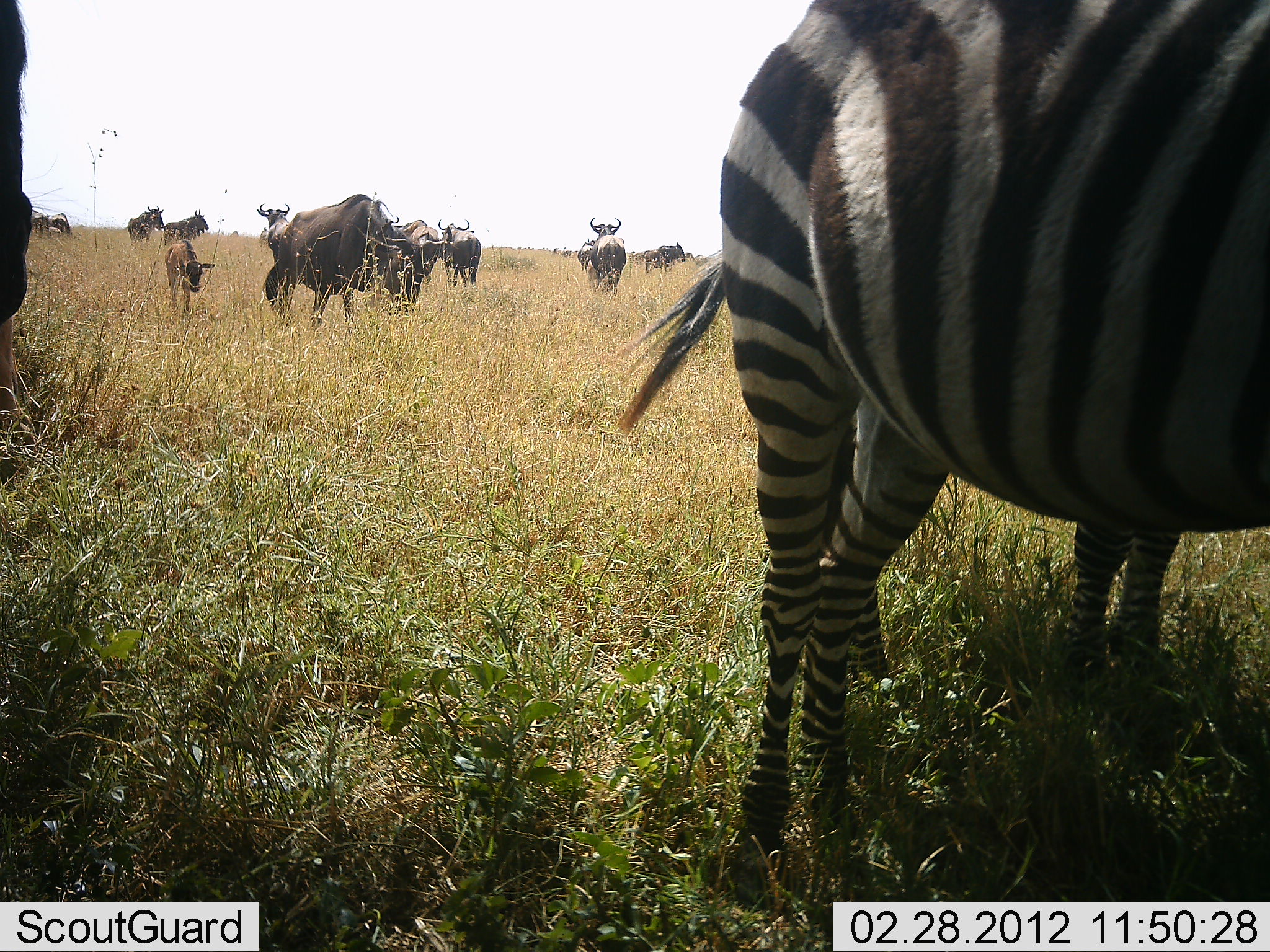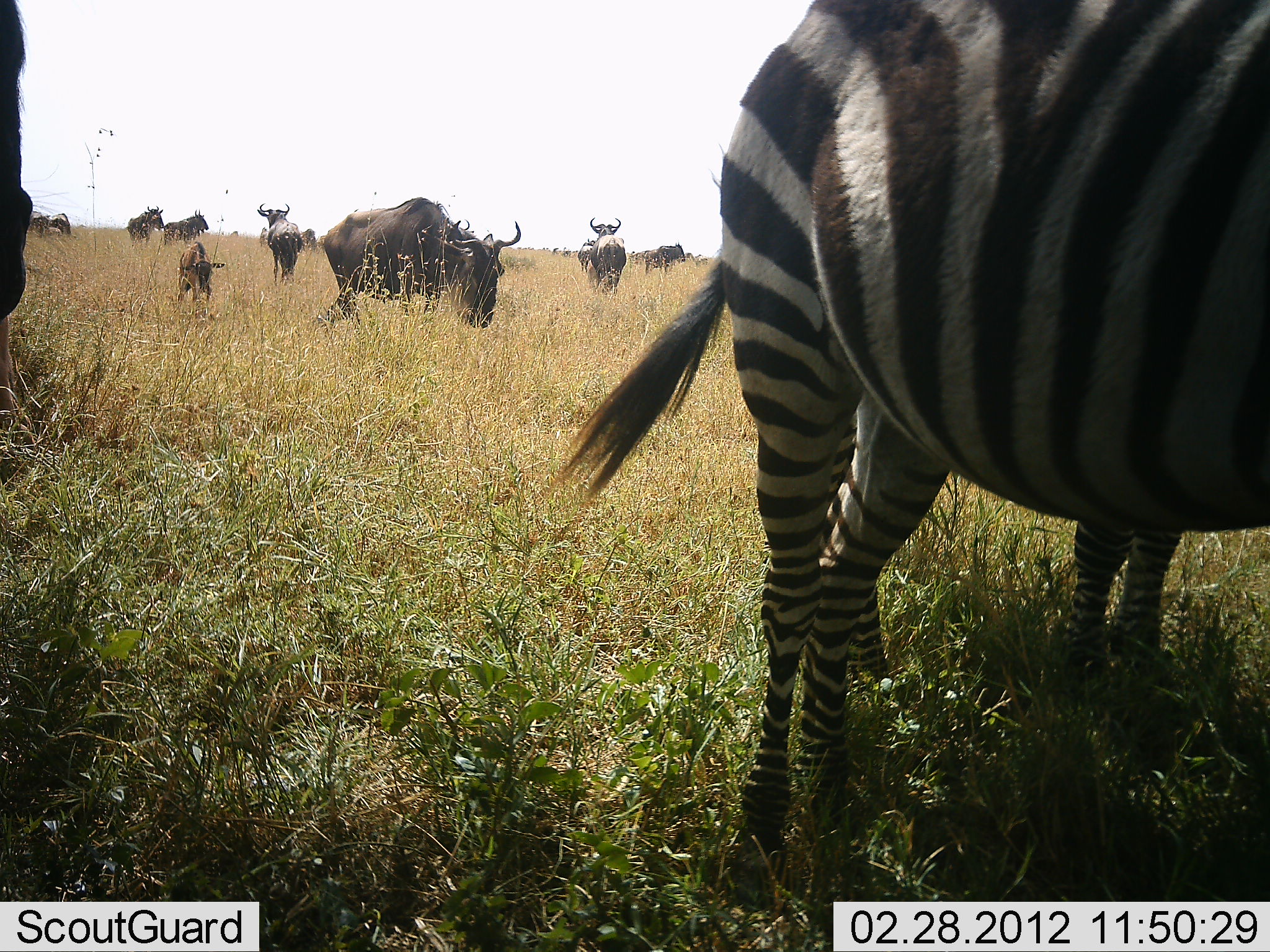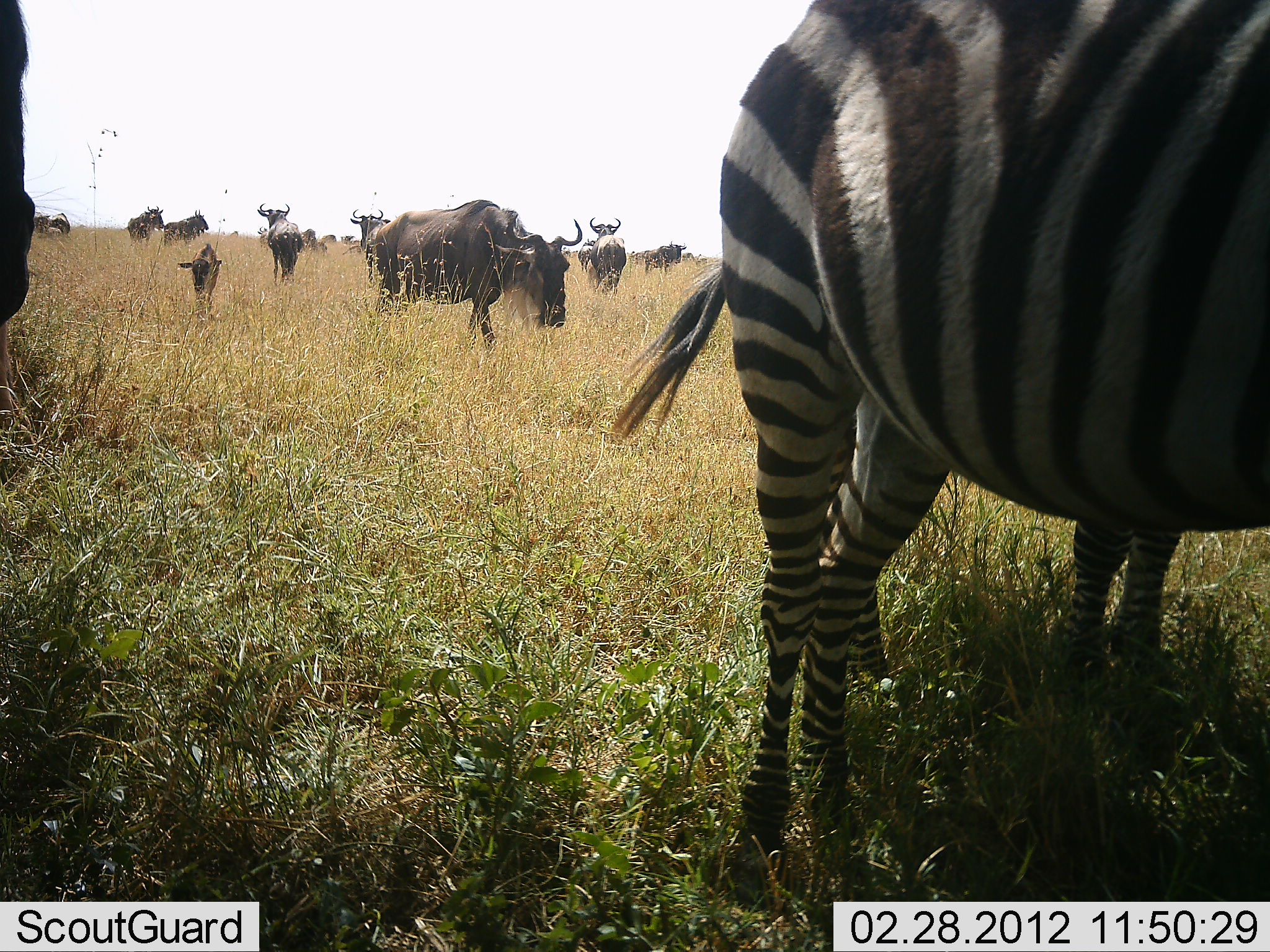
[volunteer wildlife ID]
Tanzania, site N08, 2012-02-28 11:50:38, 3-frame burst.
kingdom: Animalia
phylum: Chordata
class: Mammalia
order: Artiodactyla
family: Bovidae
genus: Connochaetes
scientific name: Connochaetes taurinus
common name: blue wildebeest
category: wildebeest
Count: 11-50.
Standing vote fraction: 73%.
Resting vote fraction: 0%.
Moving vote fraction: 68%.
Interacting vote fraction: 0%.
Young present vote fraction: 77%.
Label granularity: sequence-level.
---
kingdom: Animalia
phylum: Chordata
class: Mammalia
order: Perissodactyla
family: Equidae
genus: Equus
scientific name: Equus quagga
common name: plains zebra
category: zebra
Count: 2.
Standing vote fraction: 95%.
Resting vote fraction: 0%.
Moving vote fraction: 0%.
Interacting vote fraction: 0%.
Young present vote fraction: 5%.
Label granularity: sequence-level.